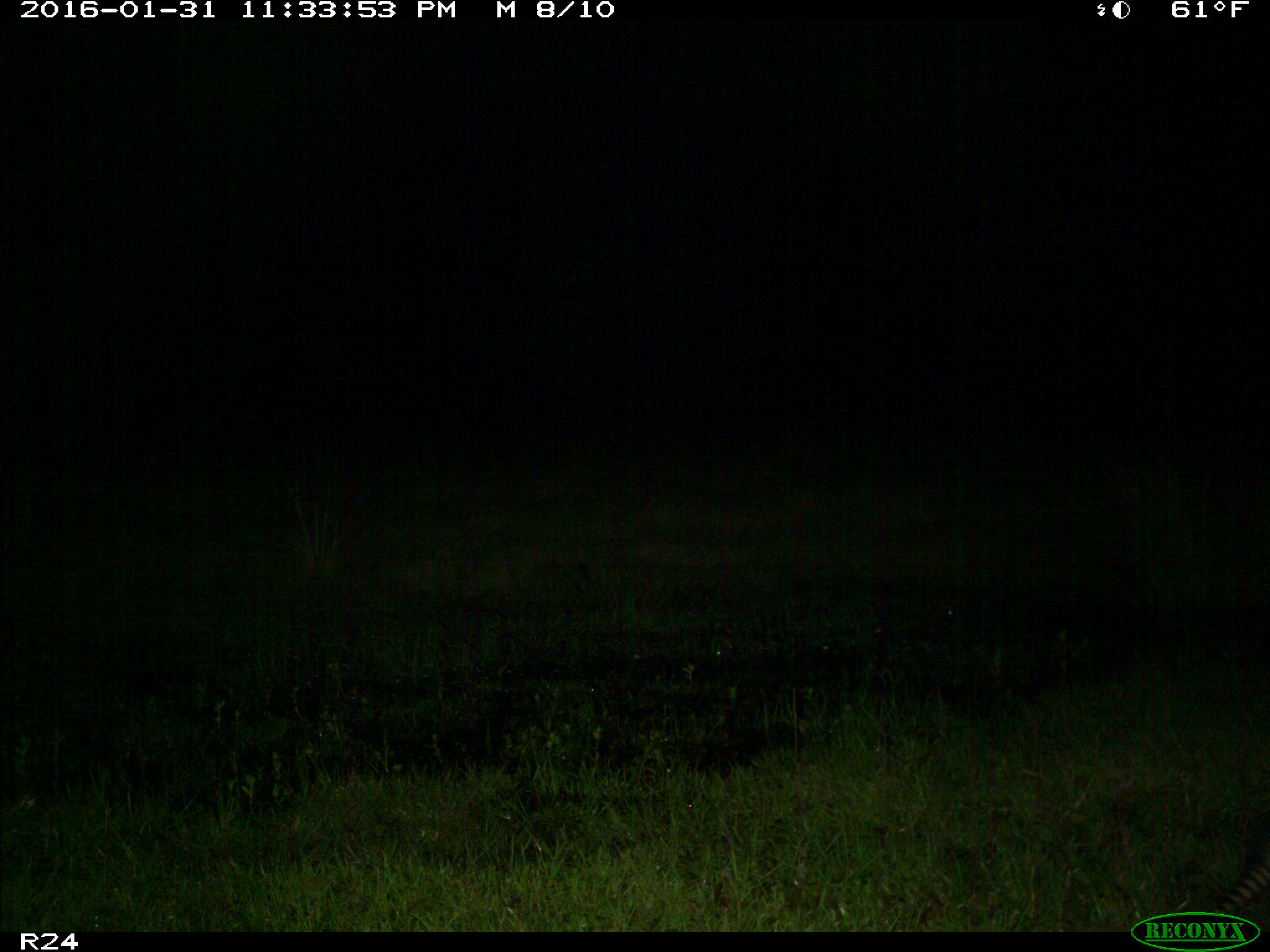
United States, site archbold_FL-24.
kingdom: Animalia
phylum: Chordata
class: Mammalia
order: Cingulata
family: Dasypodidae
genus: Dasypus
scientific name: Dasypus novemcinctus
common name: nine-banded armadillo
Dasypus novemcinctus (nine-banded armadillo).